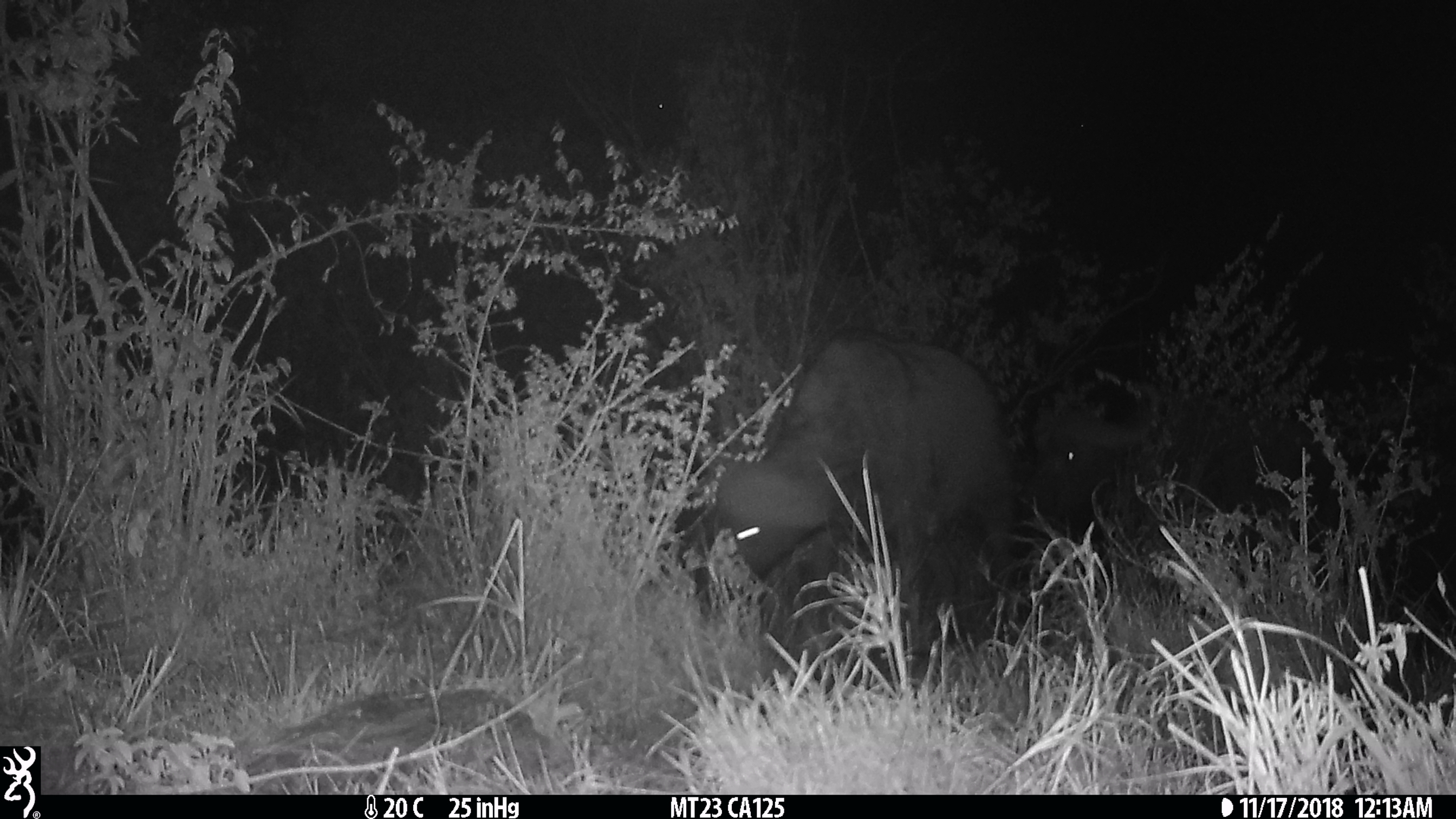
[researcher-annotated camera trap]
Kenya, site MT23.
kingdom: Animalia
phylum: Chordata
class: Mammalia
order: Artiodactyla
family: Bovidae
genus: Syncerus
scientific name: Syncerus caffer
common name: buffalo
Buffalo (Syncerus caffer).